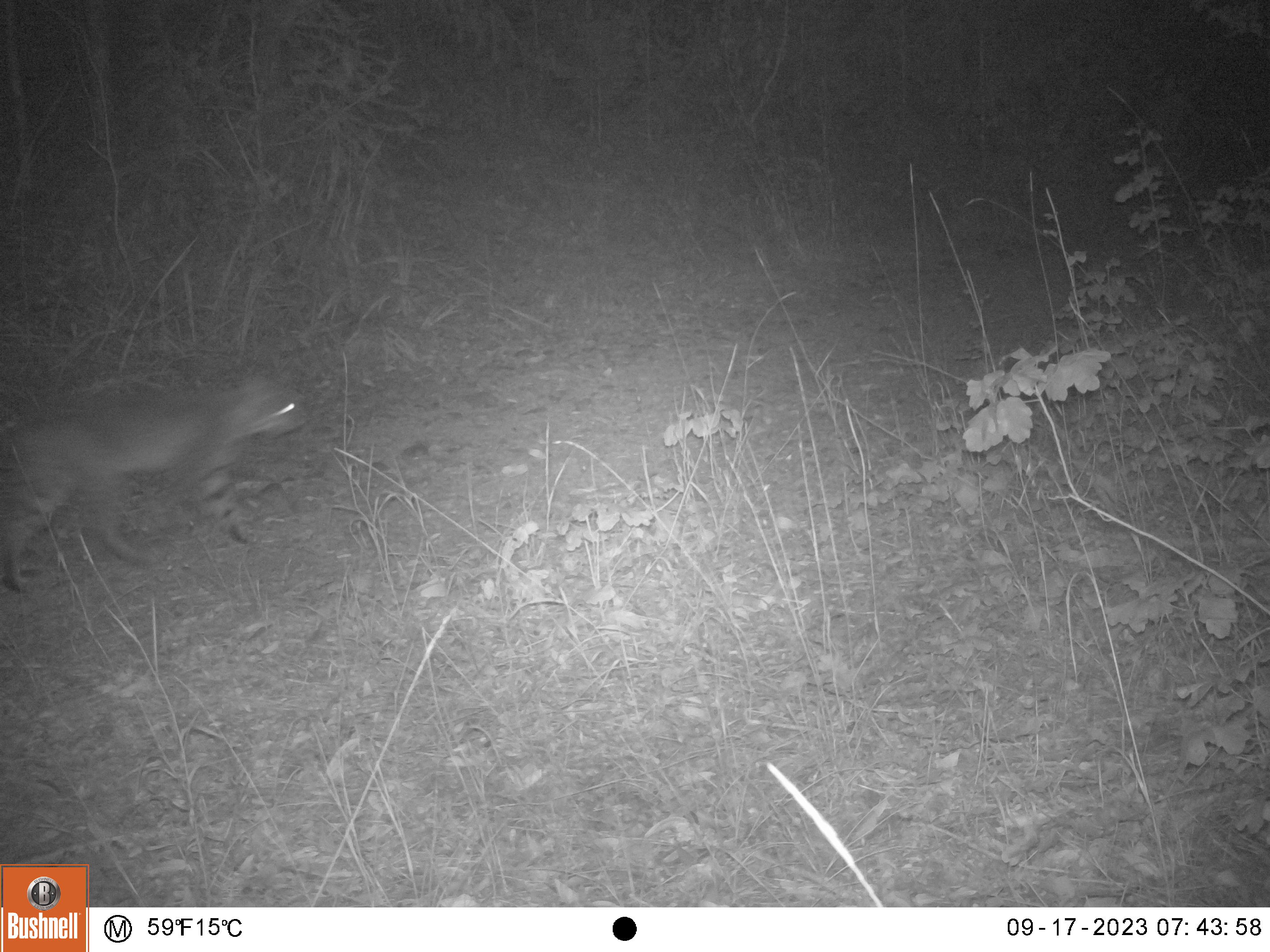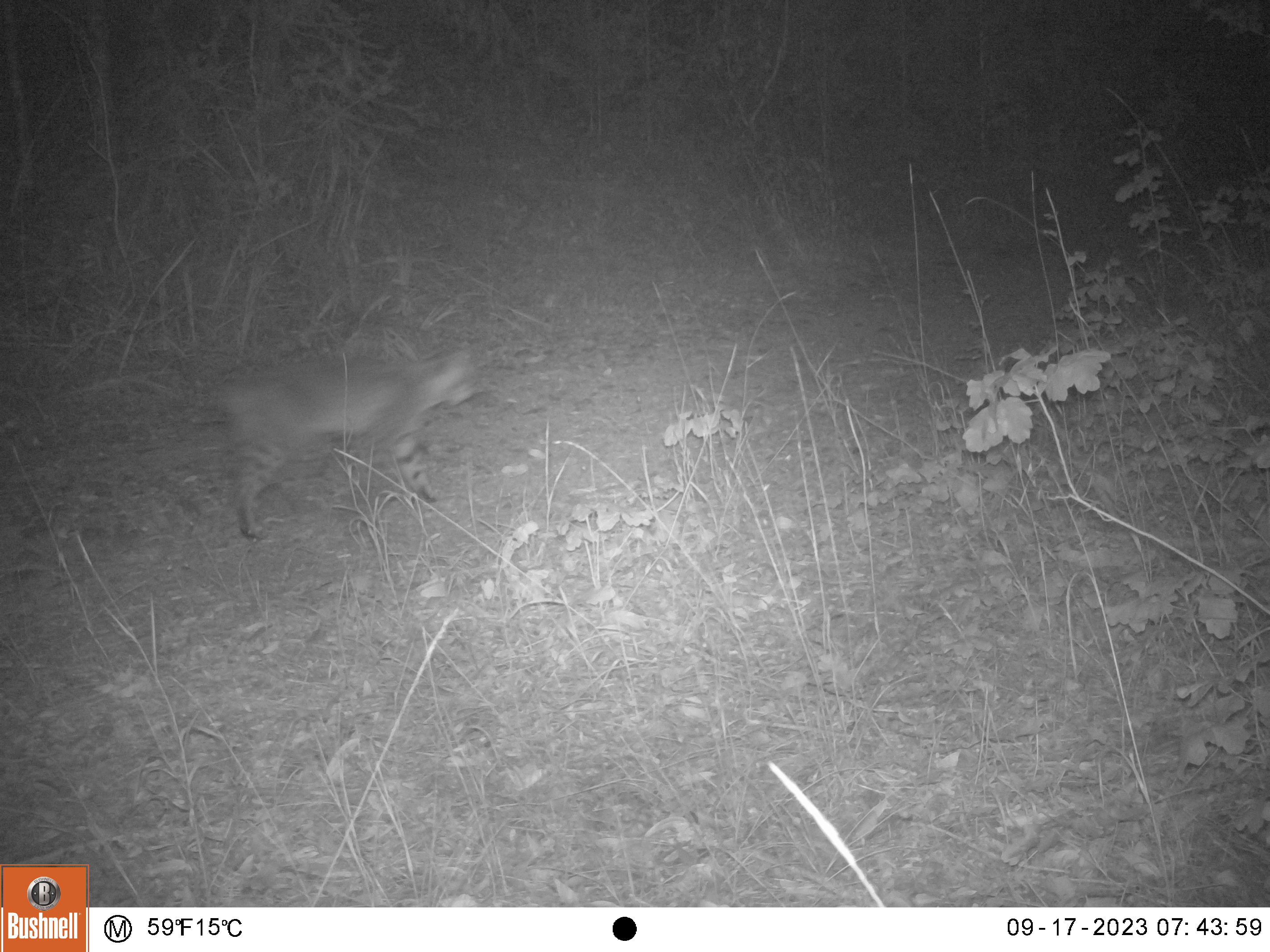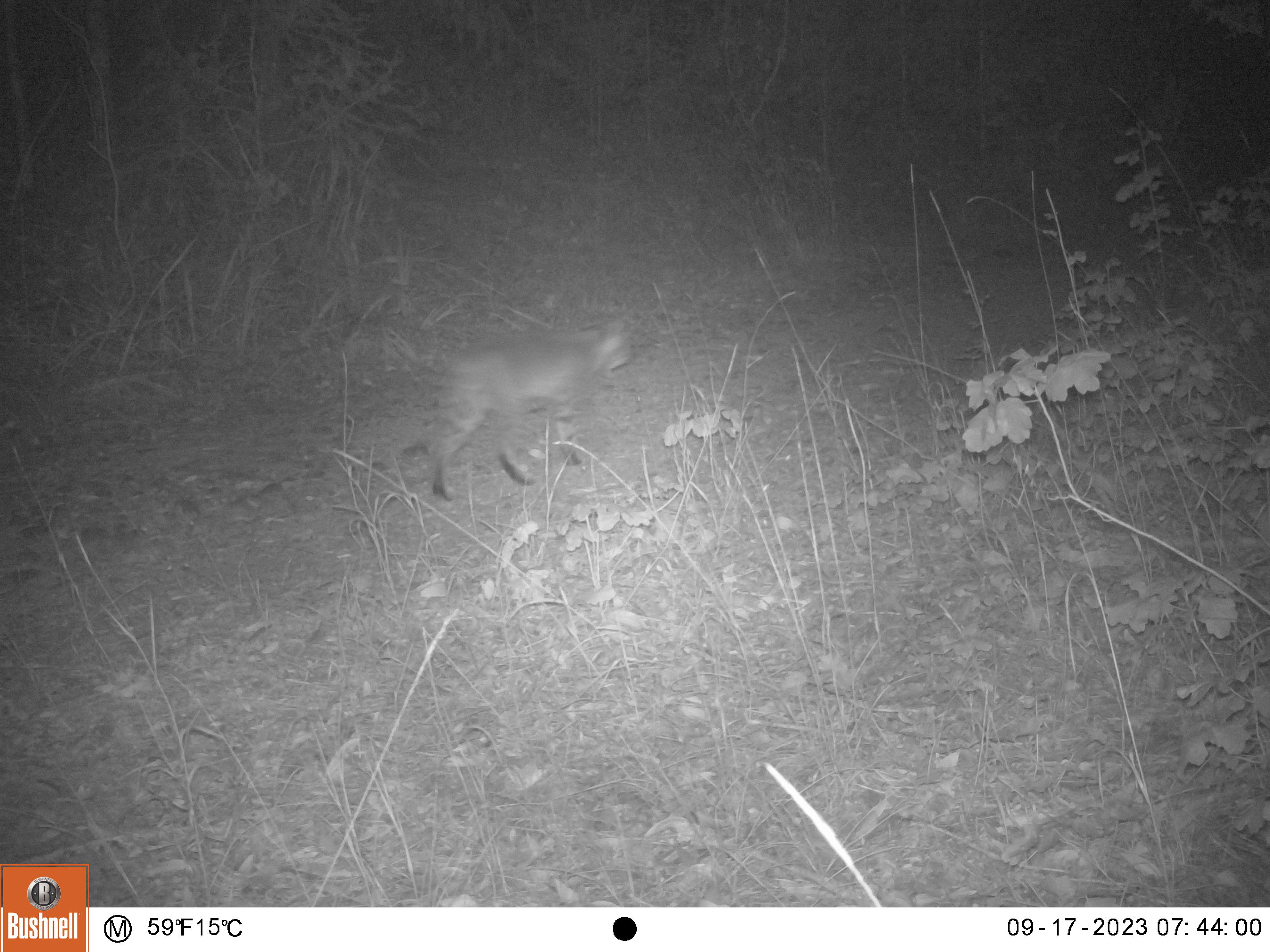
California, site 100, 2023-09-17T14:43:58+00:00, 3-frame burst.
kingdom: Animalia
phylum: Chordata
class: Mammalia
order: Carnivora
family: Felidae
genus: Lynx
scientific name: Lynx rufus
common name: bobcat